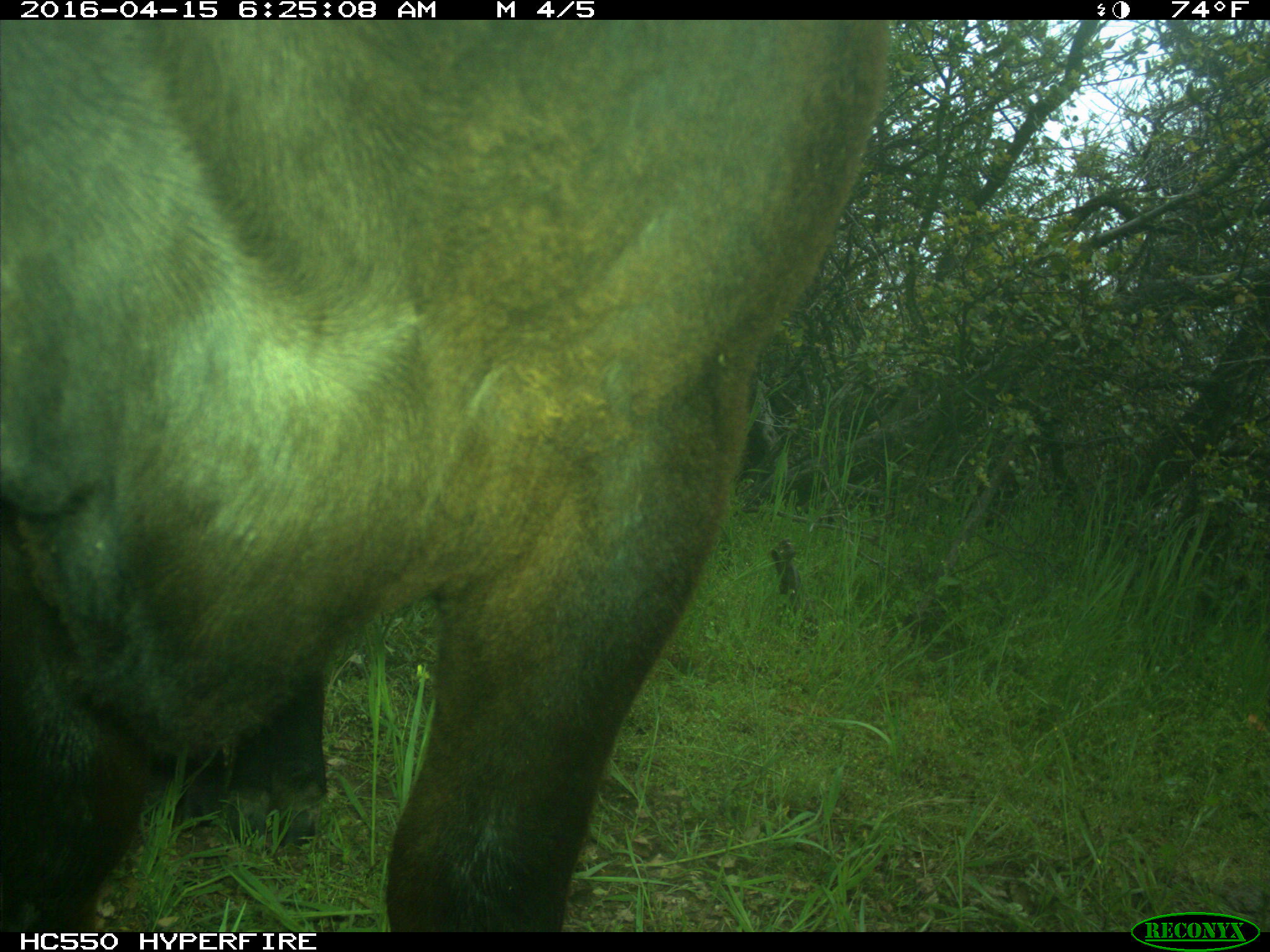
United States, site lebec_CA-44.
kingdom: Animalia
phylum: Chordata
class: Mammalia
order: Artiodactyla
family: Bovidae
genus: Bos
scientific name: Bos taurus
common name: domestic cow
Bos taurus (domestic cow).